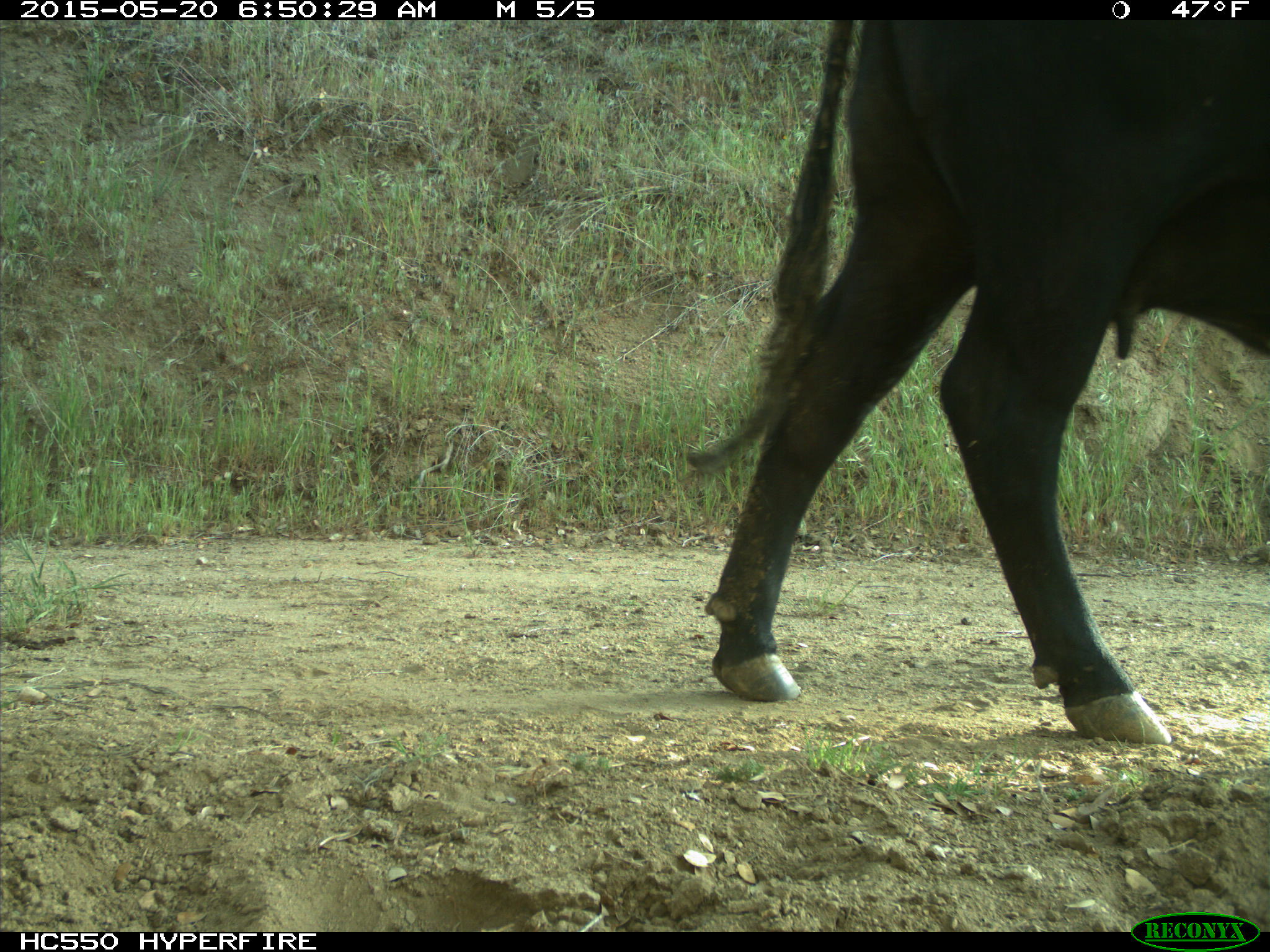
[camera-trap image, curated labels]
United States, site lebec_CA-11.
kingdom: Animalia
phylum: Chordata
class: Mammalia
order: Artiodactyla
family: Bovidae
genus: Bos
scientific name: Bos taurus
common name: domestic cow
Bos taurus (domestic cow).